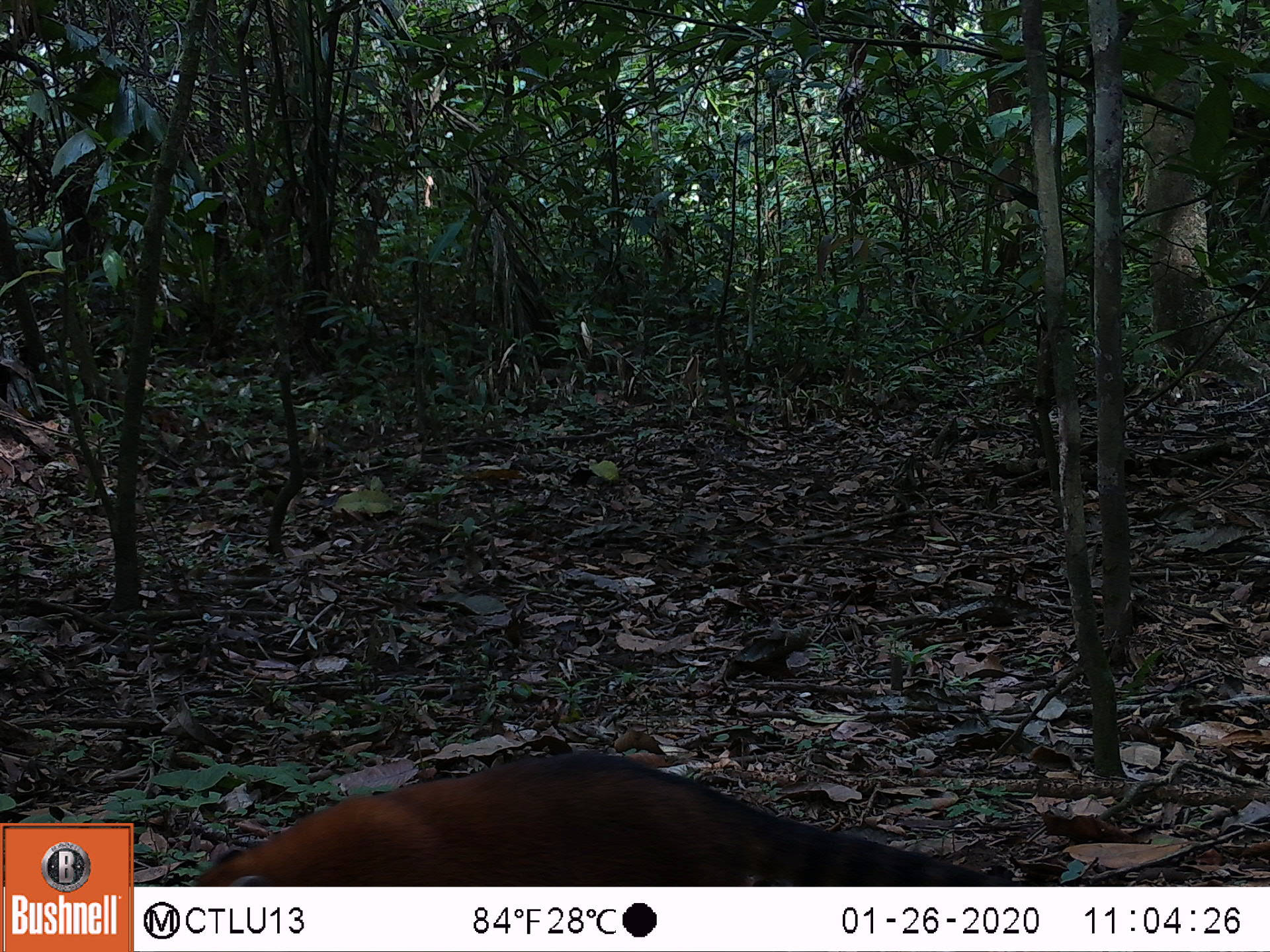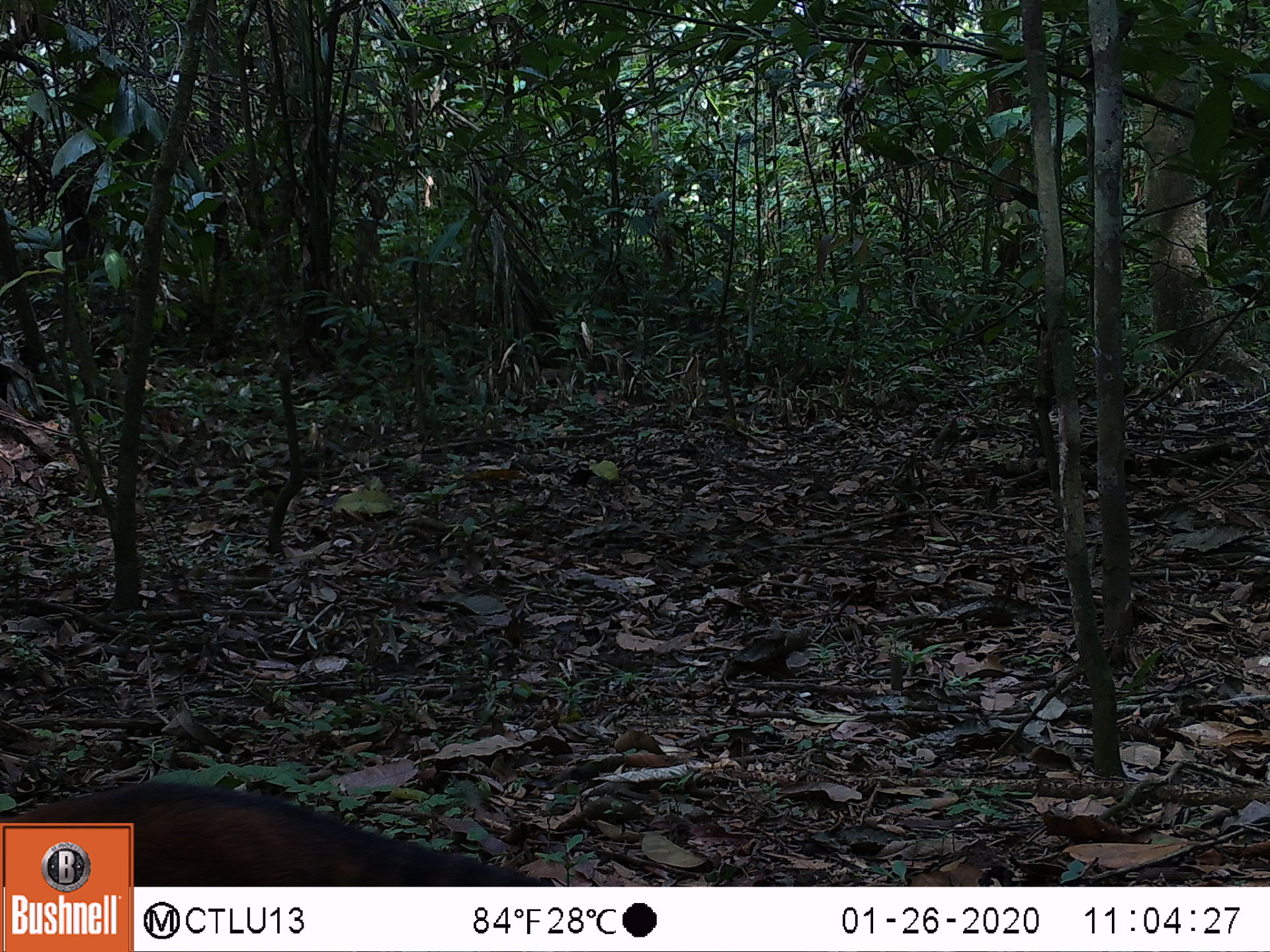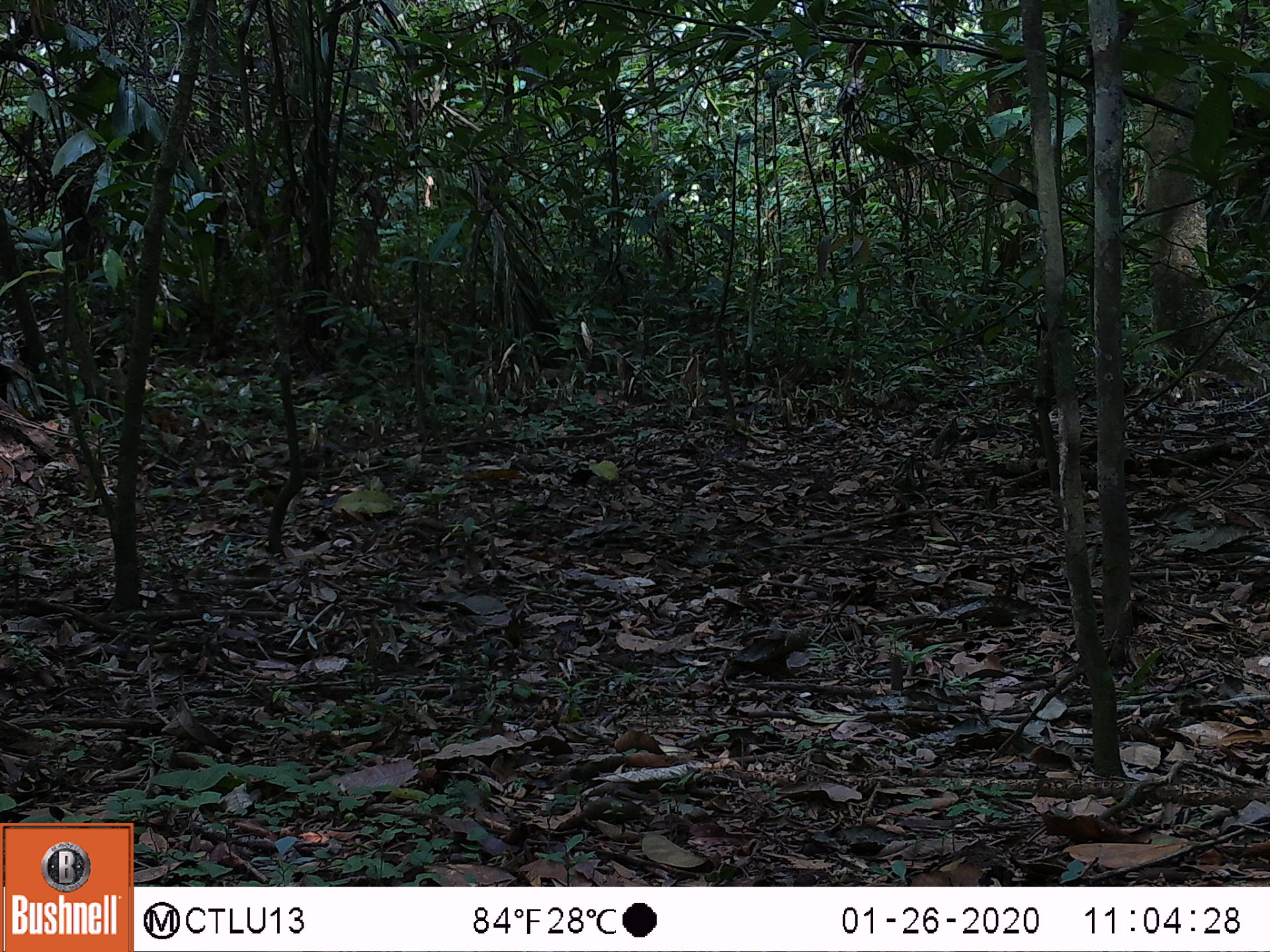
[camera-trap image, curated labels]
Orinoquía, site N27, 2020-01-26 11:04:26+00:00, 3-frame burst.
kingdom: Animalia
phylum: Chordata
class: Mammalia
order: Carnivora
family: Procyonidae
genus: Nasua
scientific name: Nasua nasua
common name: south american coati